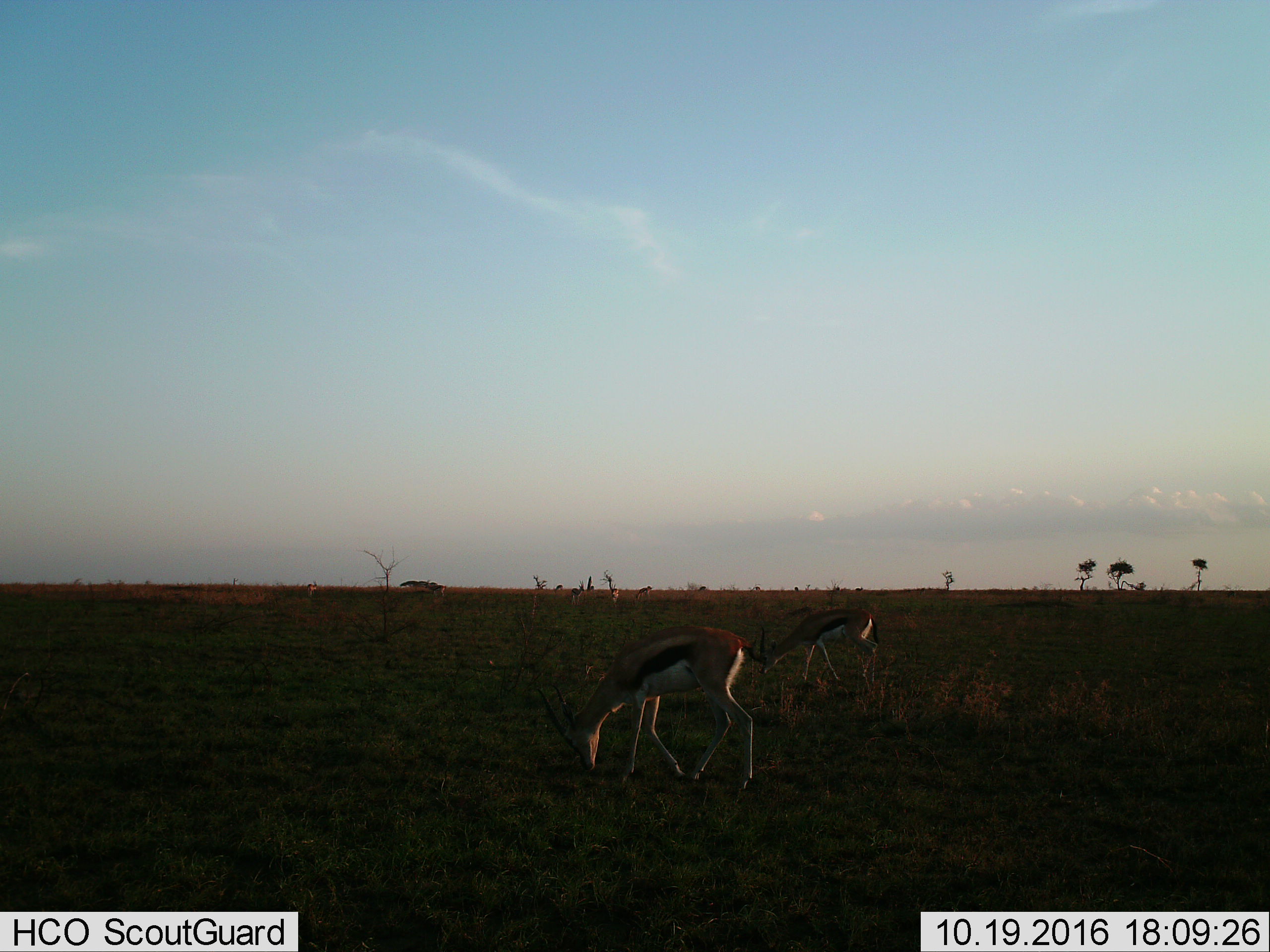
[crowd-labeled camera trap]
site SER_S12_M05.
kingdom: Animalia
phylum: Chordata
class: Mammalia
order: Artiodactyla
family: Bovidae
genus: Eudorcas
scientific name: Eudorcas thomsonii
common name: thomson's gazelle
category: gazellethomsons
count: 7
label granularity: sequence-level